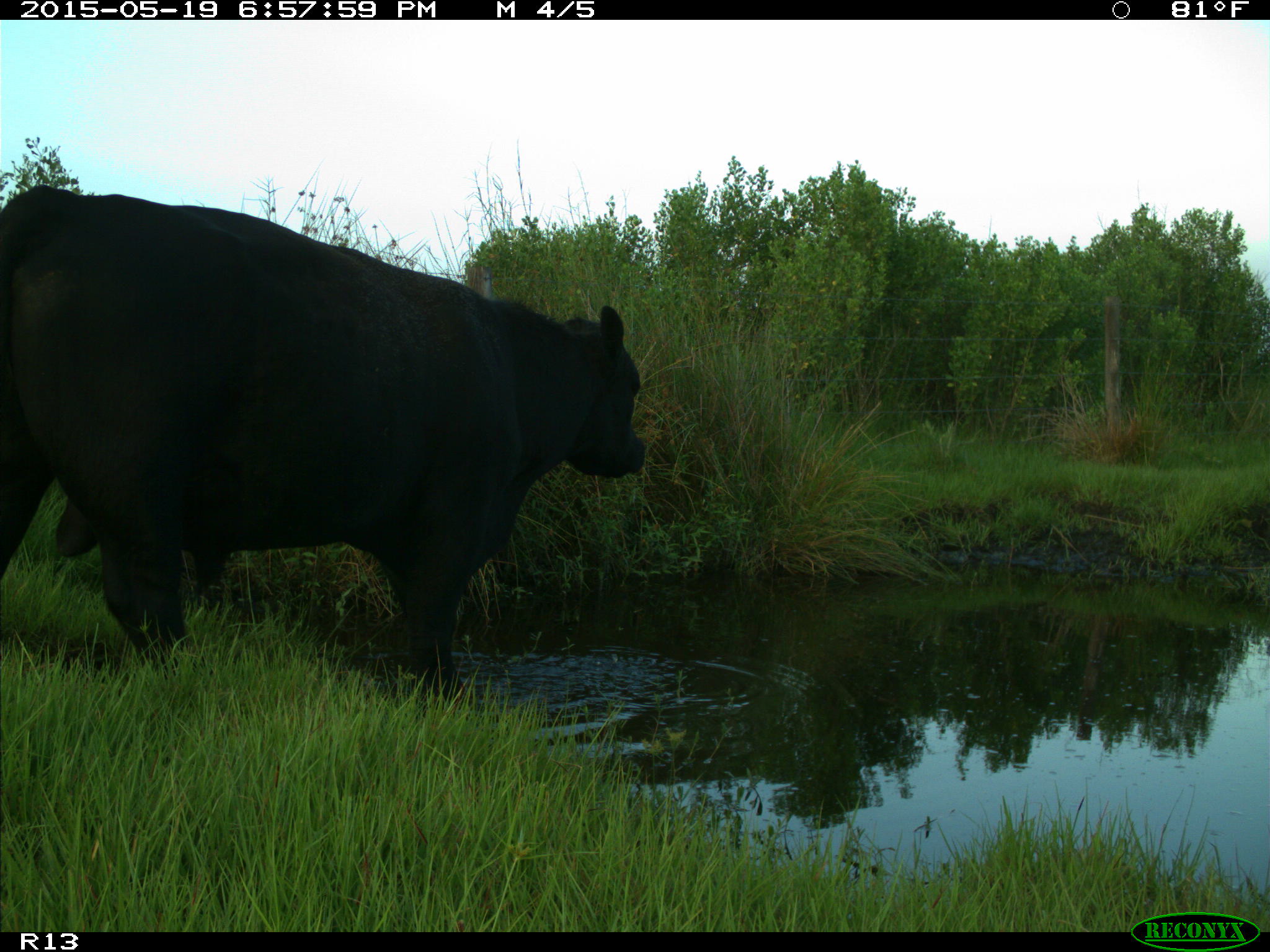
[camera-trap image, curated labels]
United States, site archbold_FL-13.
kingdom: Animalia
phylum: Chordata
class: Mammalia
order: Artiodactyla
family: Bovidae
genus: Bos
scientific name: Bos taurus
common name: domestic cow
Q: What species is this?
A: Bos taurus (domestic cow).